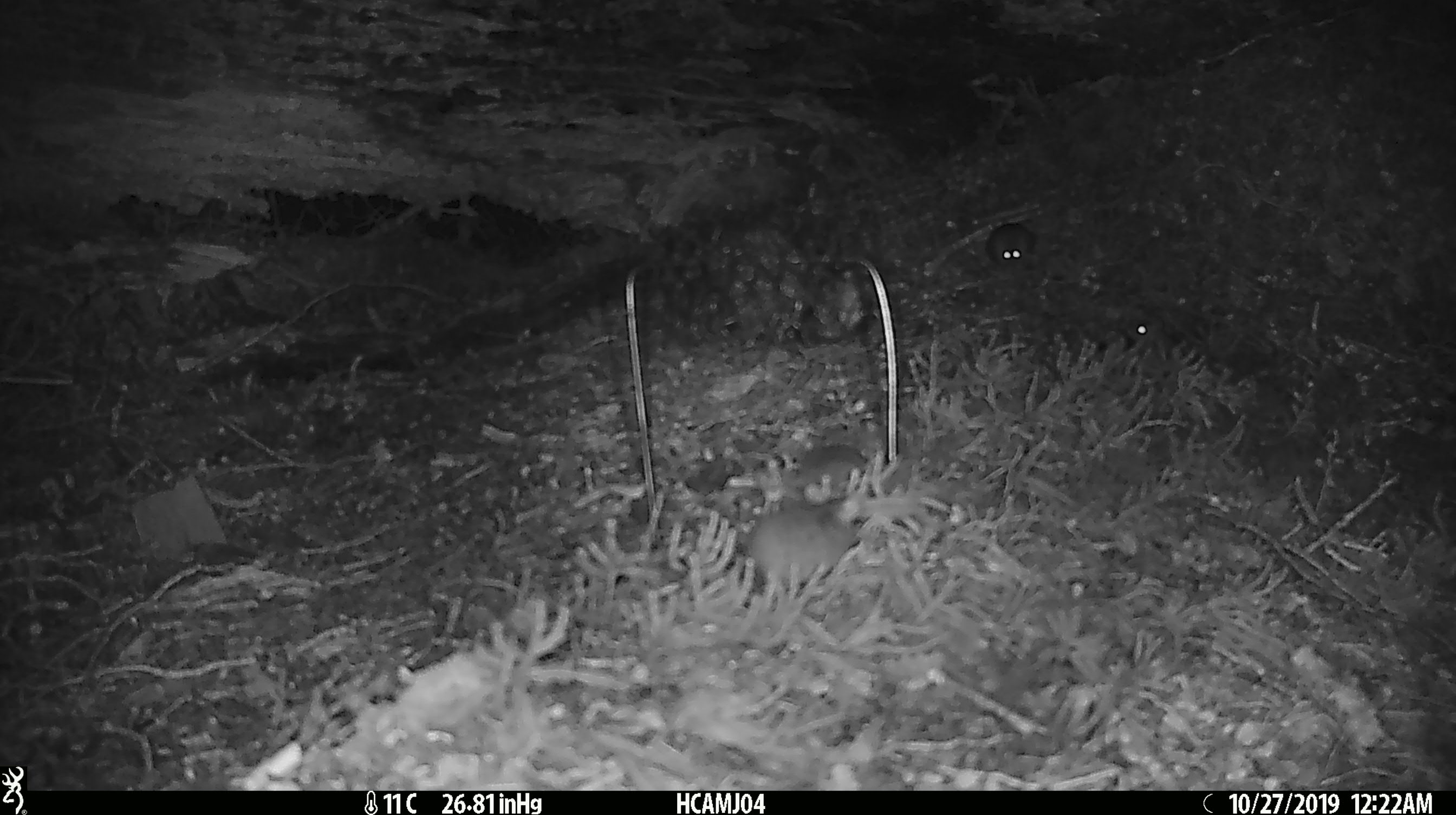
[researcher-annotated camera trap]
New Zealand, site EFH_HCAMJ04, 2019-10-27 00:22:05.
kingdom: Animalia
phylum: Chordata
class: Mammalia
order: Rodentia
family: Muridae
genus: Mus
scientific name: Mus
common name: mouse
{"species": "mouse (Mus)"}